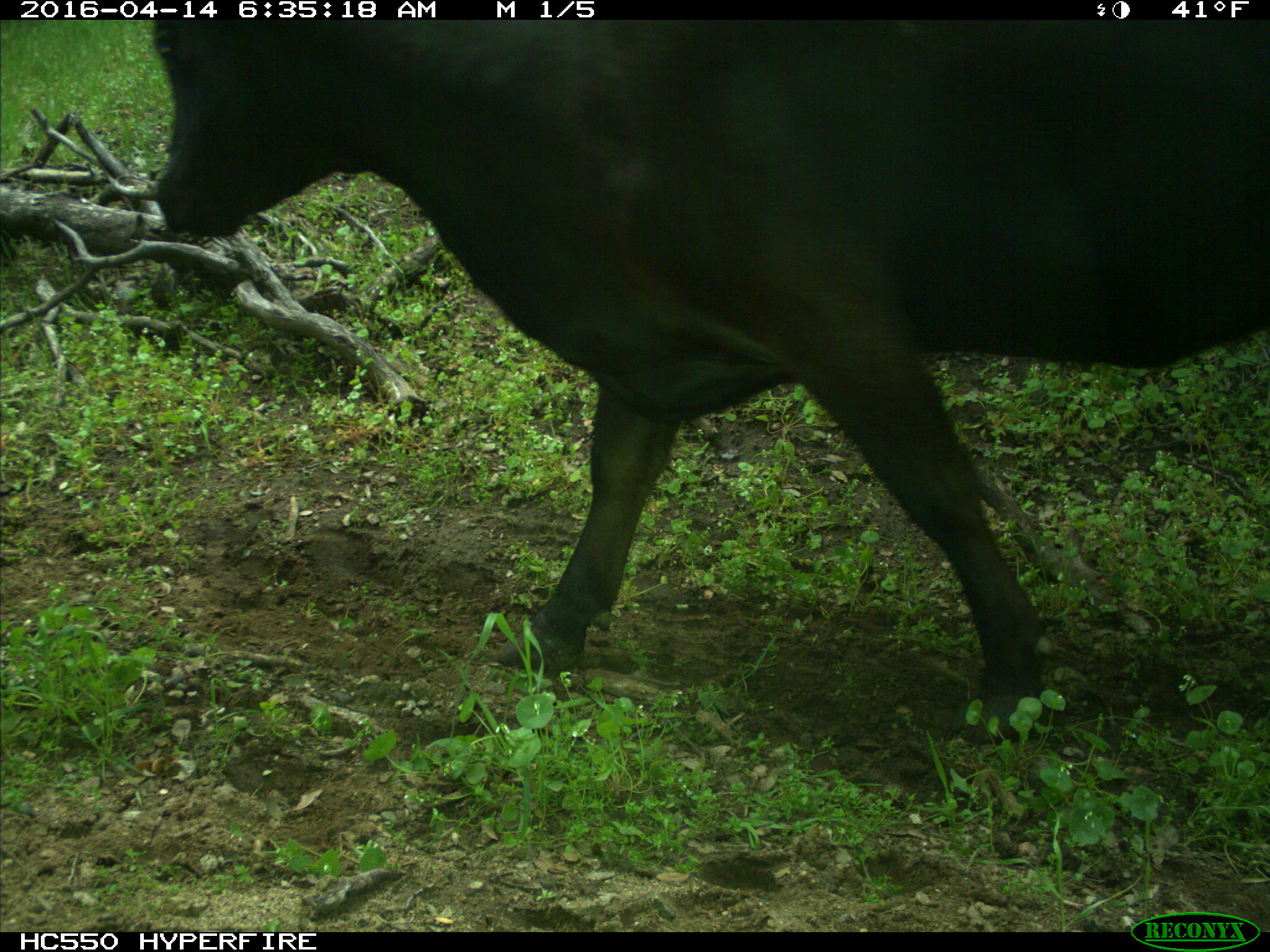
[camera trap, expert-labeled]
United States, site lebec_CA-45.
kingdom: Animalia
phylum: Chordata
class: Mammalia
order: Artiodactyla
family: Bovidae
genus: Bos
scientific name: Bos taurus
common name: domestic cow